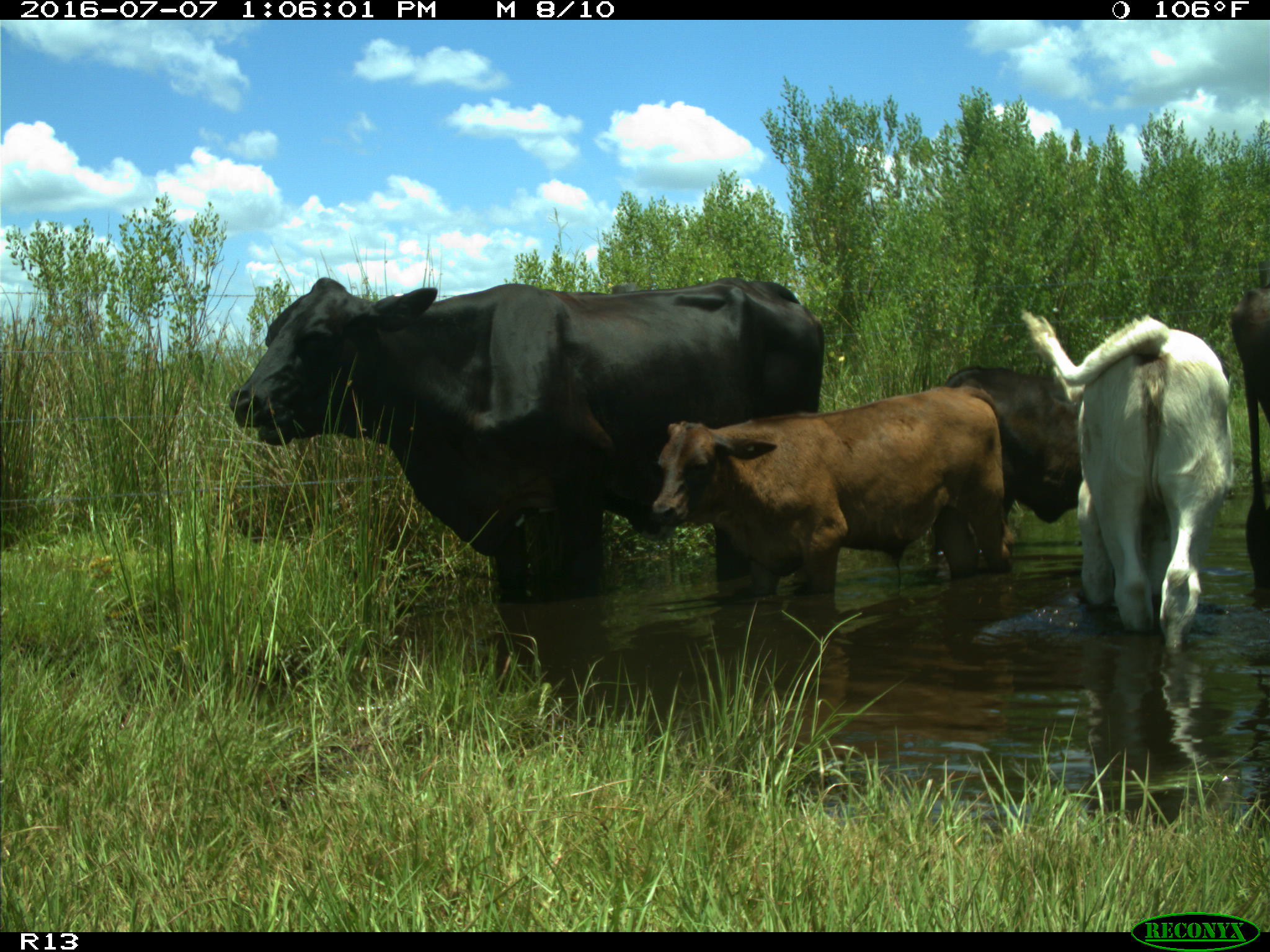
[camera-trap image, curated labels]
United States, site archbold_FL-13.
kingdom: Animalia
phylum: Chordata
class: Mammalia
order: Artiodactyla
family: Bovidae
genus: Bos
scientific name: Bos taurus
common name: domestic cow